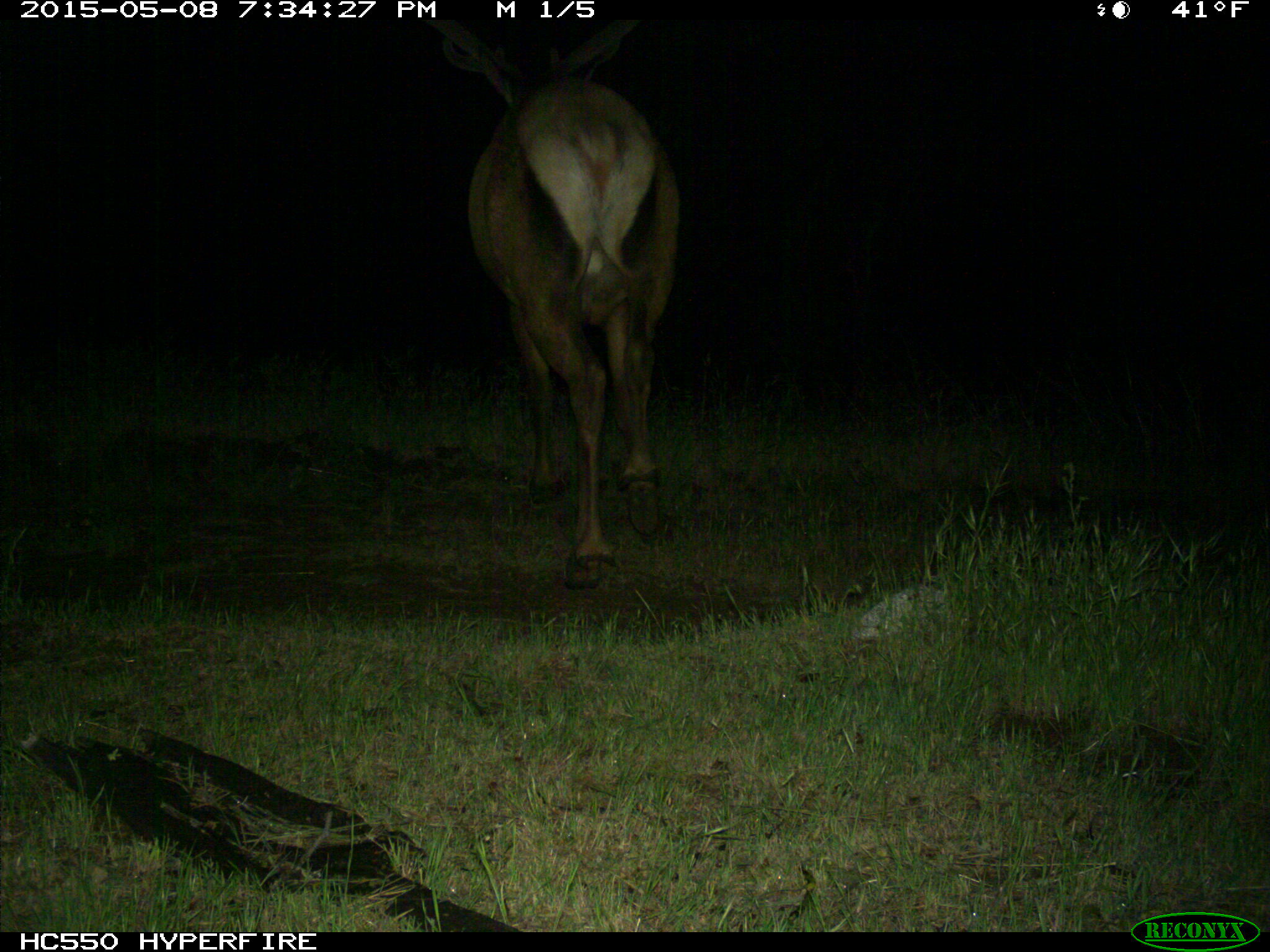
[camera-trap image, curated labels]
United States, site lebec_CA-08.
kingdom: Animalia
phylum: Chordata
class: Mammalia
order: Artiodactyla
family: Cervidae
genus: Cervus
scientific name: Cervus canadensis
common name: elk